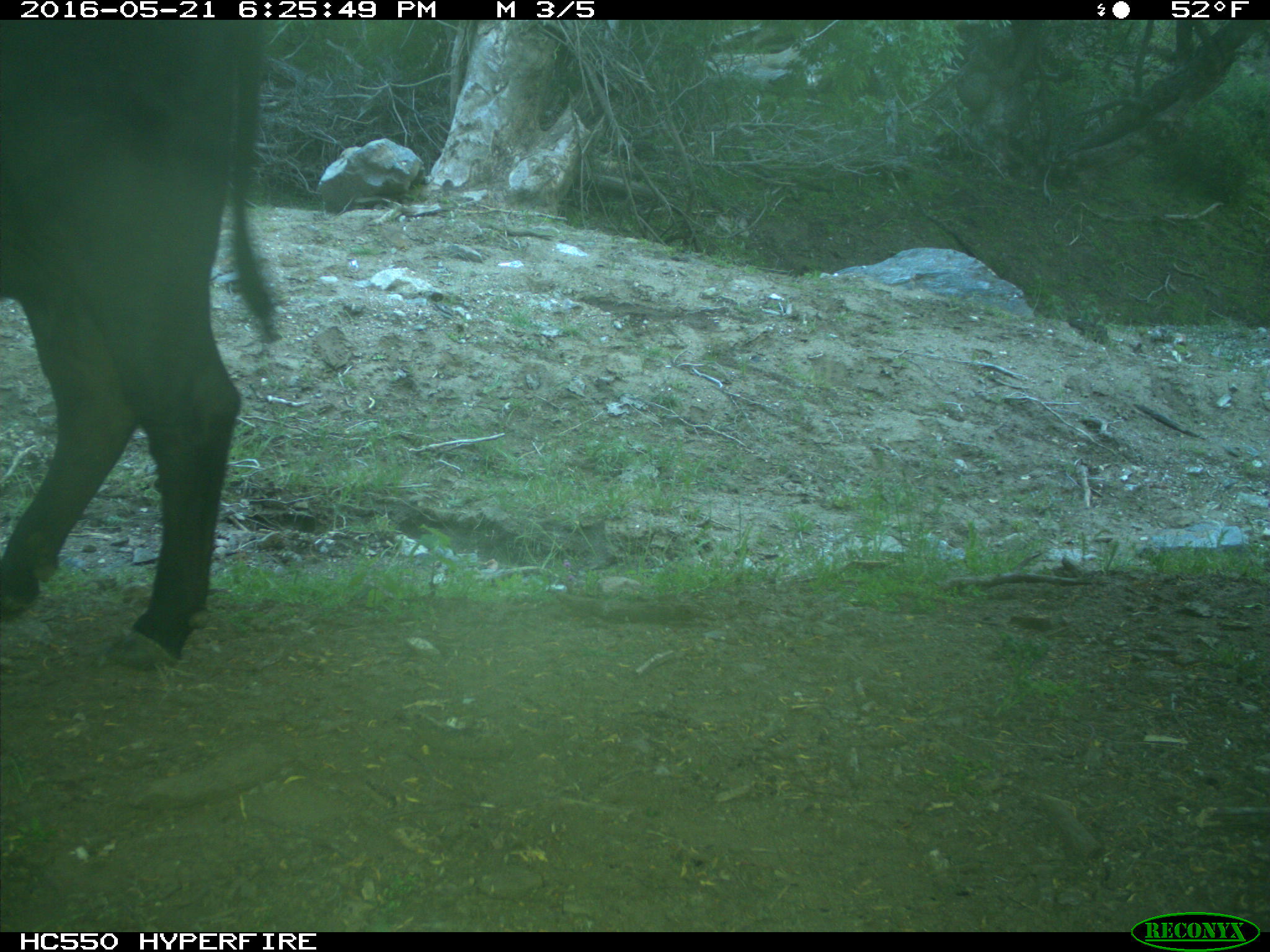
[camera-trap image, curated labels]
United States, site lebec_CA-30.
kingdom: Animalia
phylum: Chordata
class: Mammalia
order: Artiodactyla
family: Bovidae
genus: Bos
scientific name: Bos taurus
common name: domestic cow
Bos taurus (domestic cow).